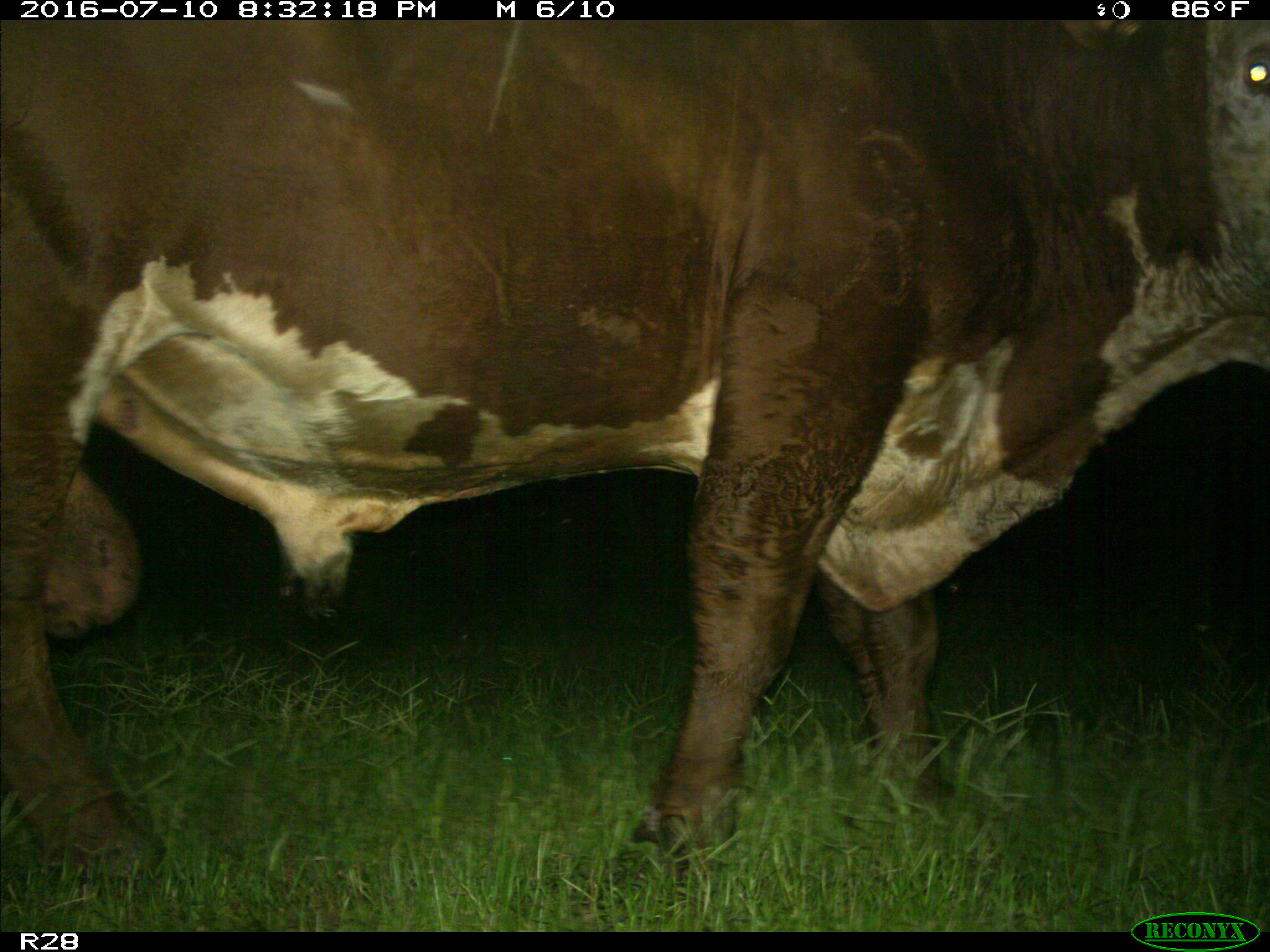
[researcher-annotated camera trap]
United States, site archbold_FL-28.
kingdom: Animalia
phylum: Chordata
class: Mammalia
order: Artiodactyla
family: Bovidae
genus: Bos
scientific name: Bos taurus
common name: domestic cow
Bos taurus (domestic cow).